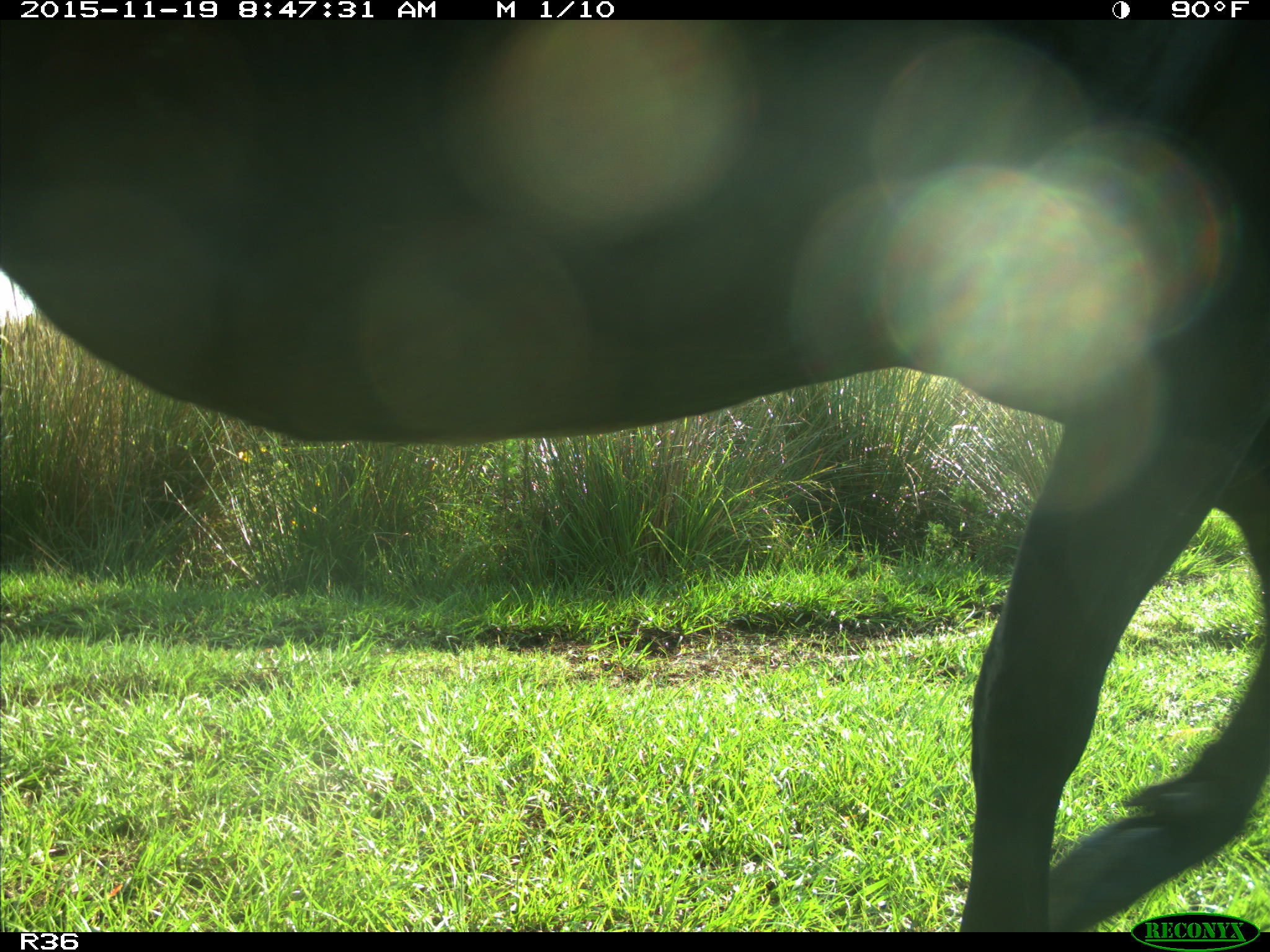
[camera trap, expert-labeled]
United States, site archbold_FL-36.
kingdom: Animalia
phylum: Chordata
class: Mammalia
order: Artiodactyla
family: Bovidae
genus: Bos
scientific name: Bos taurus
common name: domestic cow